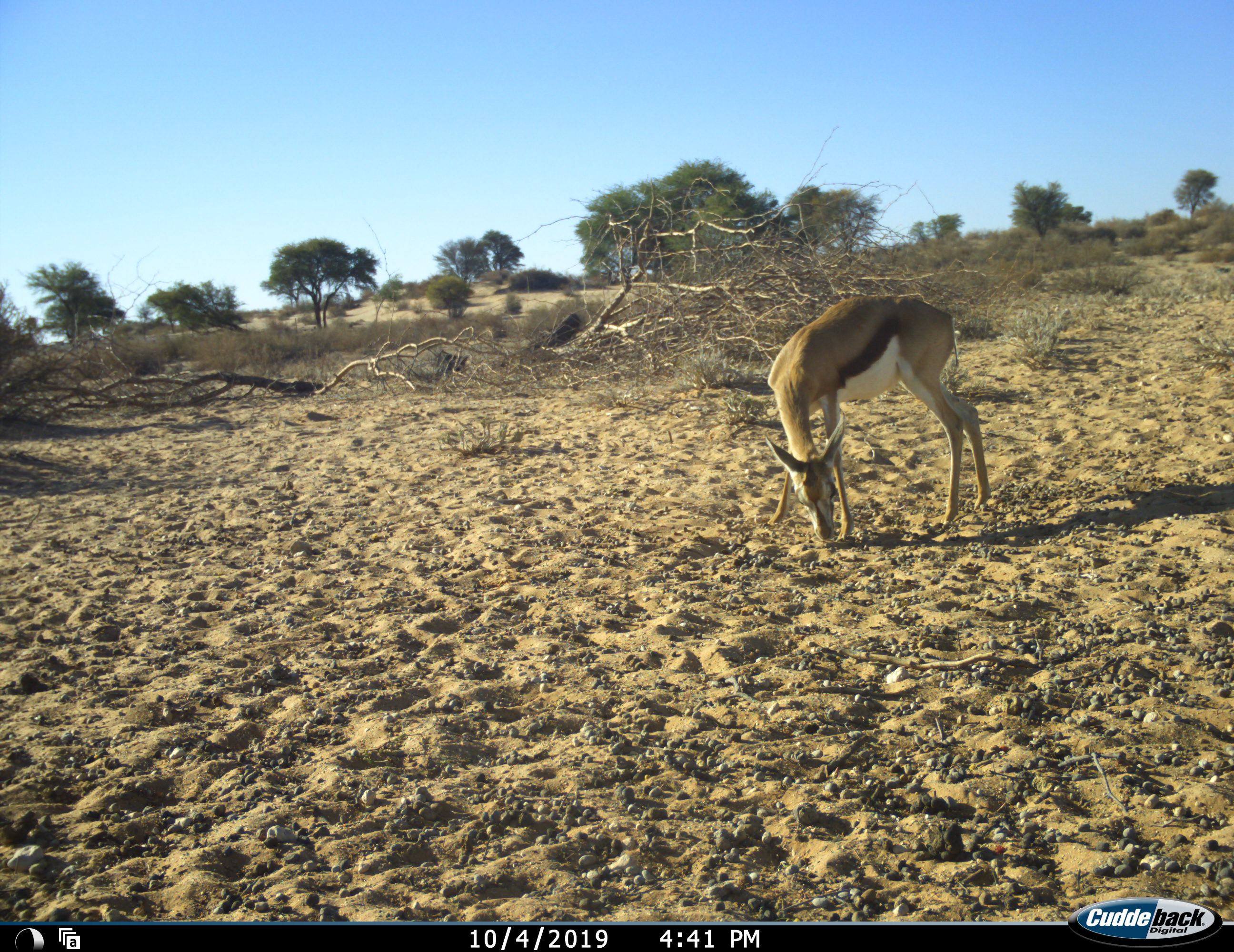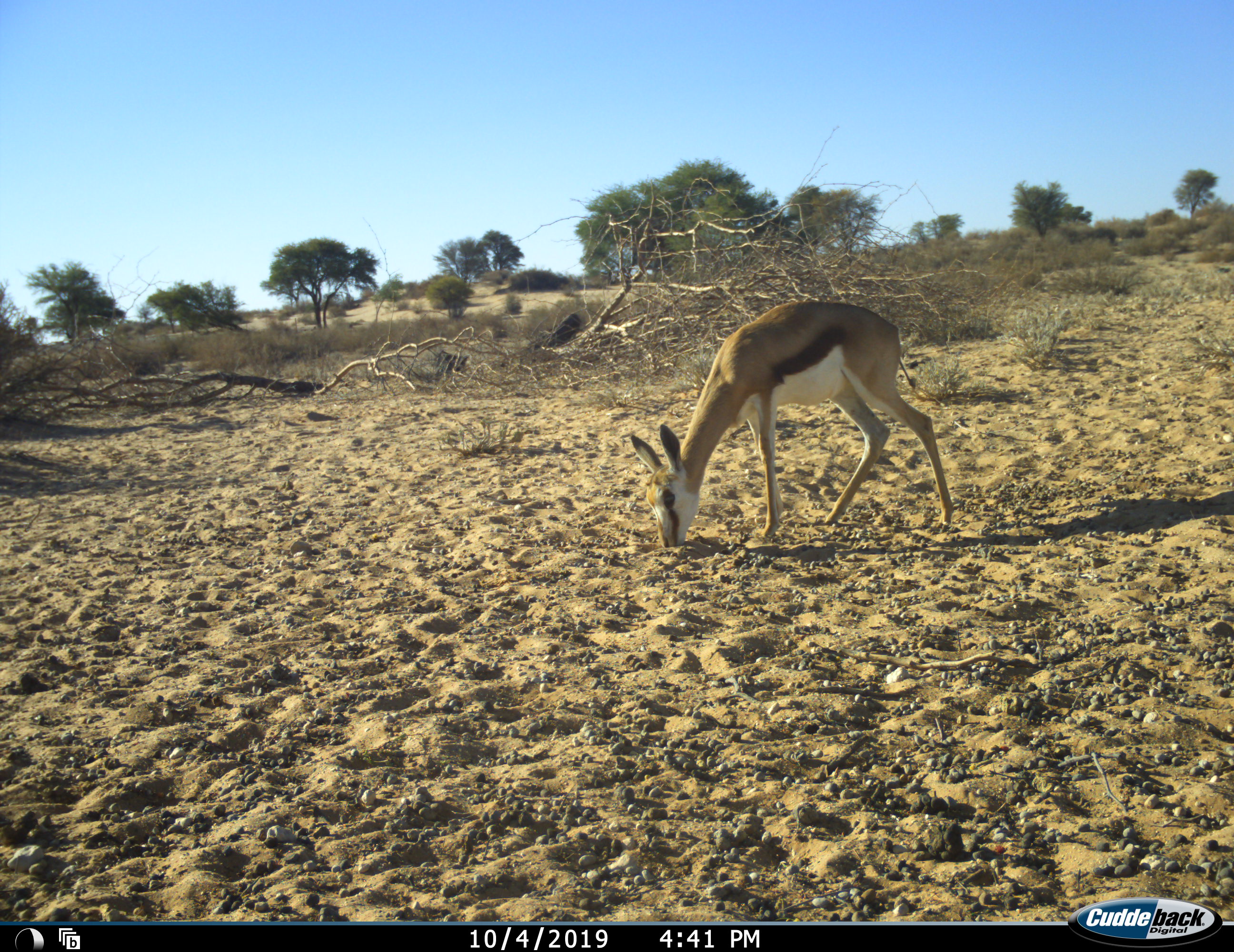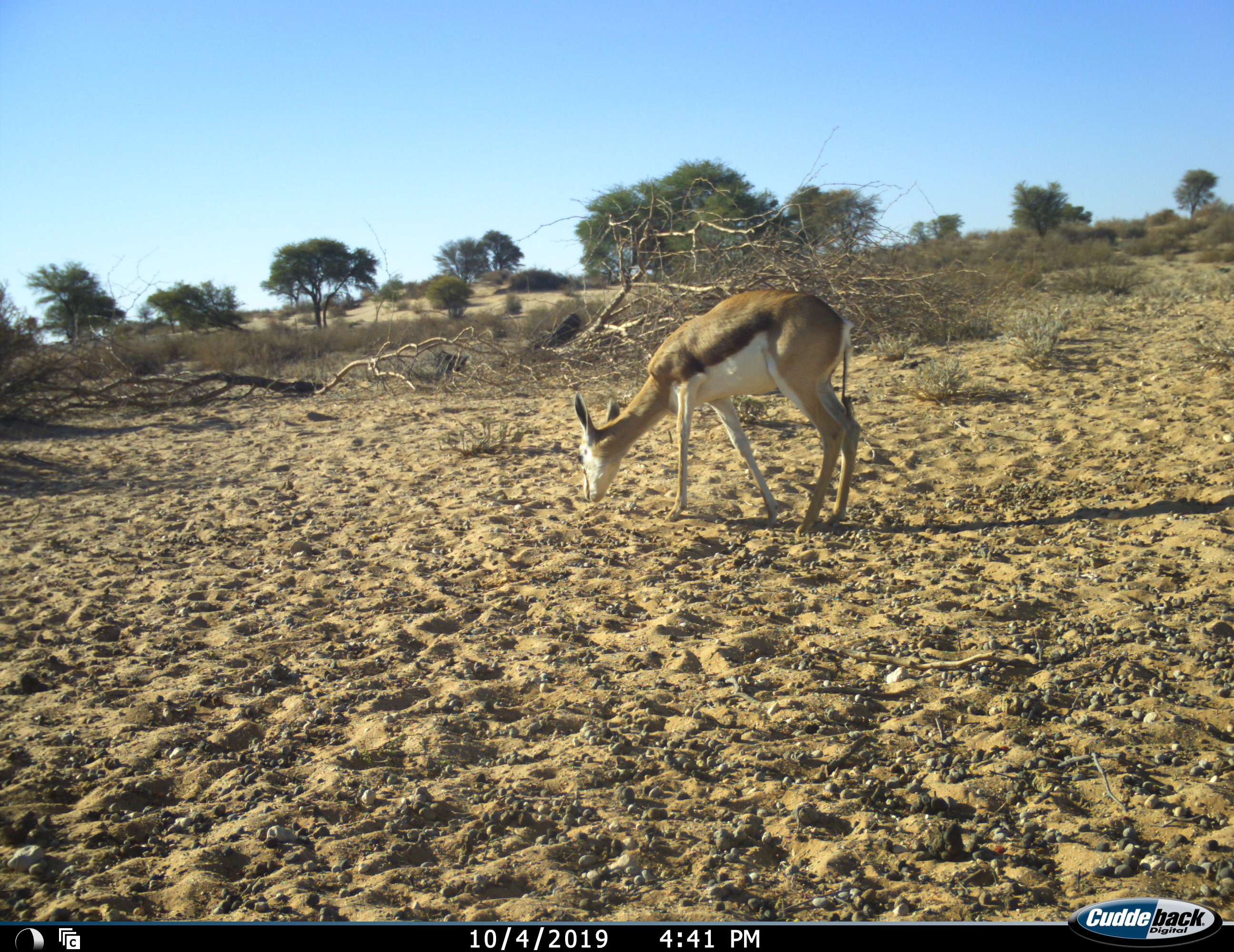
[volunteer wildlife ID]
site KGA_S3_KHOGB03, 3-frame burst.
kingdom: Animalia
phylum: Chordata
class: Mammalia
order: Artiodactyla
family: Bovidae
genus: Antidorcas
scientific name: Antidorcas marsupialis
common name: springbok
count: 1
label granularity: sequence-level